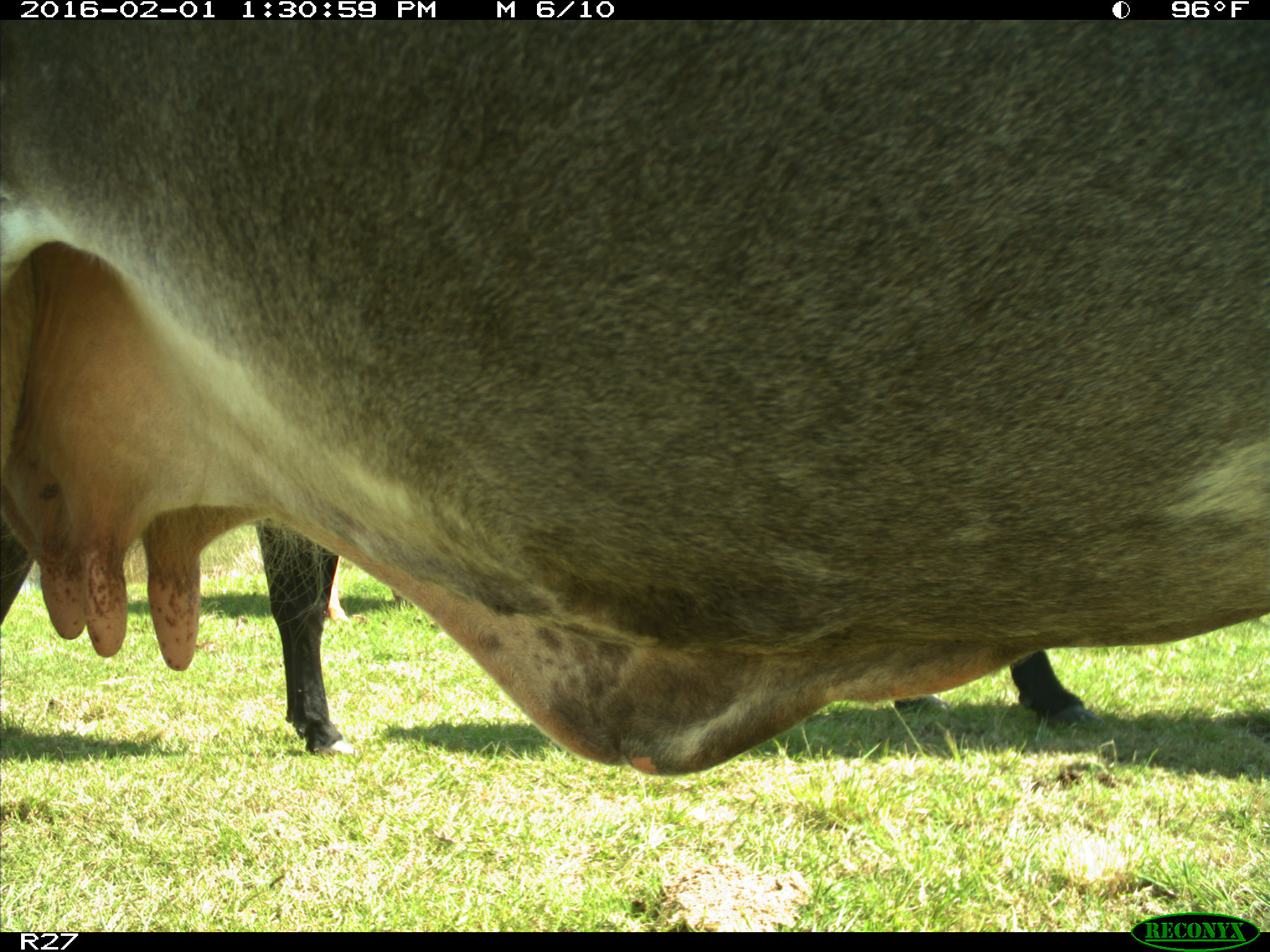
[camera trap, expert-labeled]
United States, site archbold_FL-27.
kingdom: Animalia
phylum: Chordata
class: Mammalia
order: Artiodactyla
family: Bovidae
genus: Bos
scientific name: Bos taurus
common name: domestic cow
Bos taurus (domestic cow).